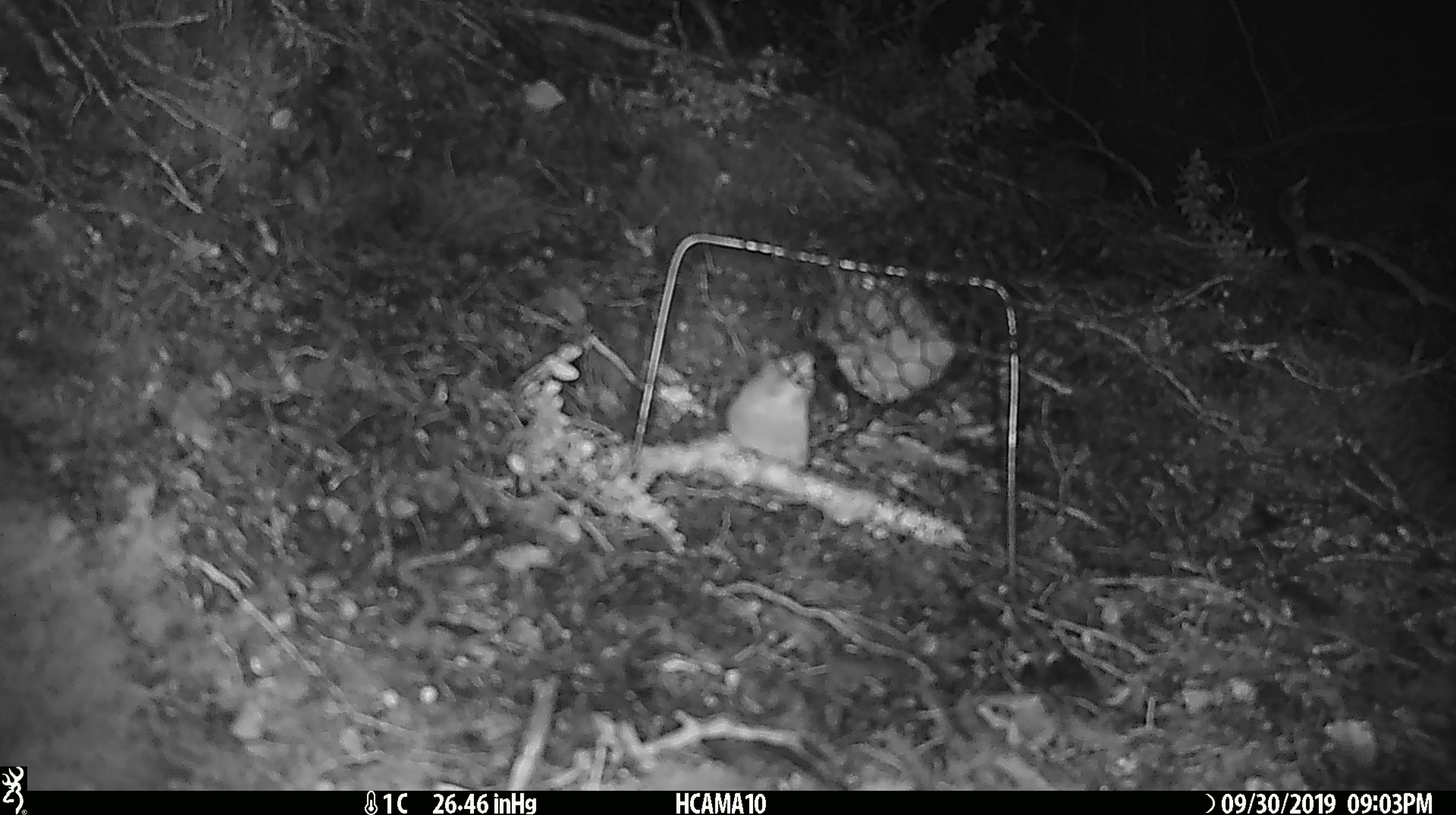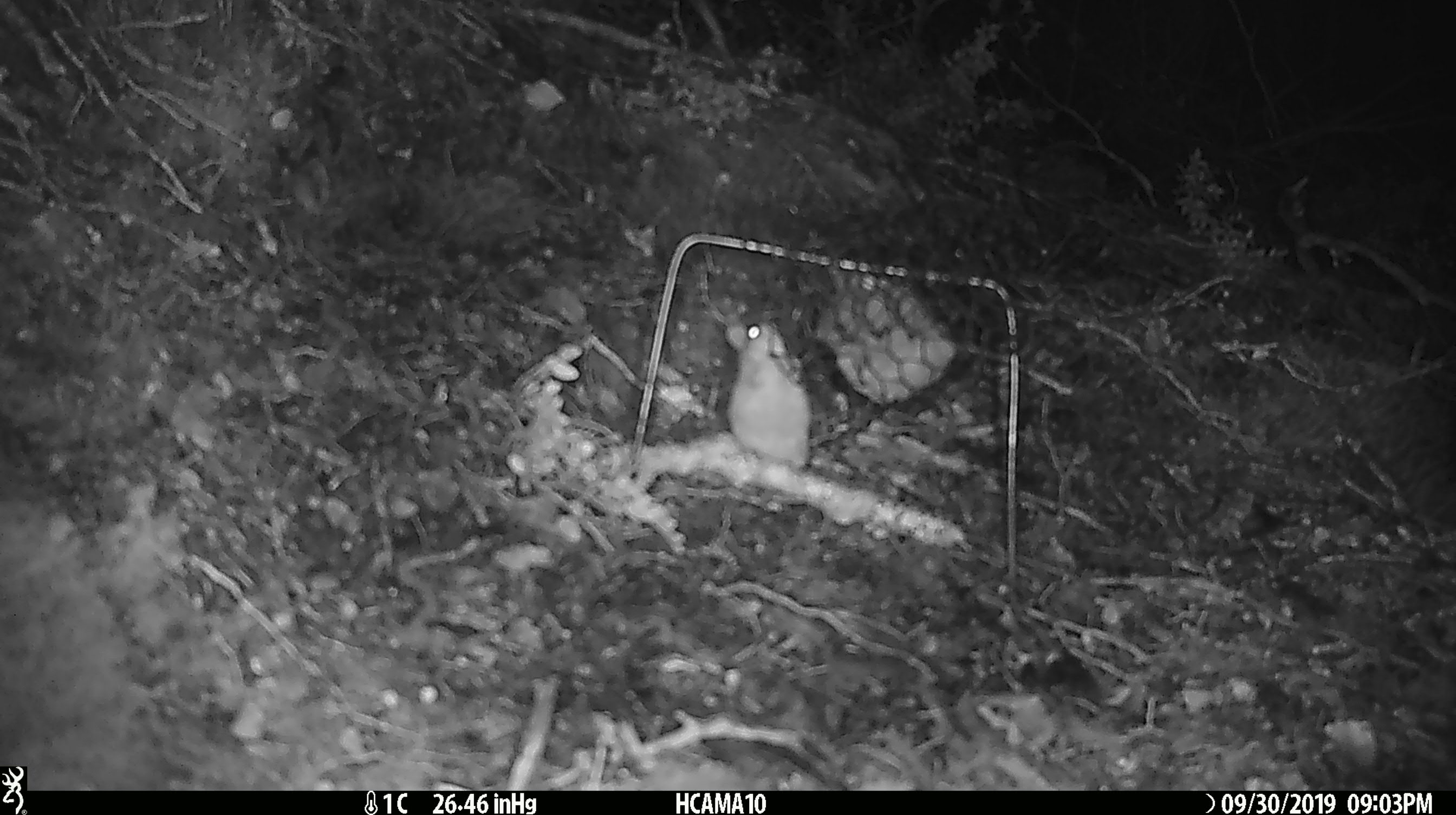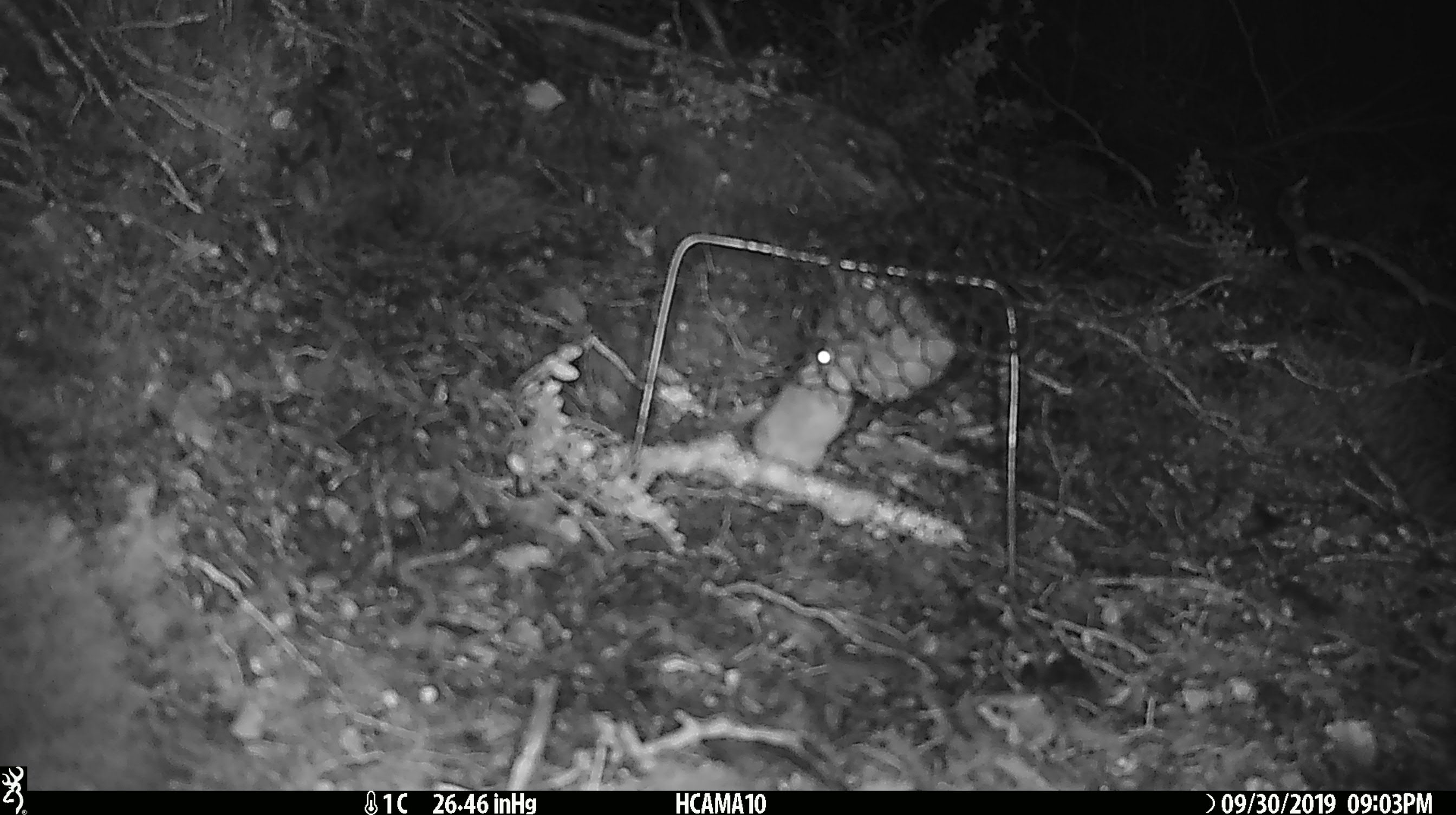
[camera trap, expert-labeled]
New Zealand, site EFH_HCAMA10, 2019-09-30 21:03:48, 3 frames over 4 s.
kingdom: Animalia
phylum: Chordata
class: Mammalia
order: Rodentia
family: Muridae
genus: Mus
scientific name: Mus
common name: mouse